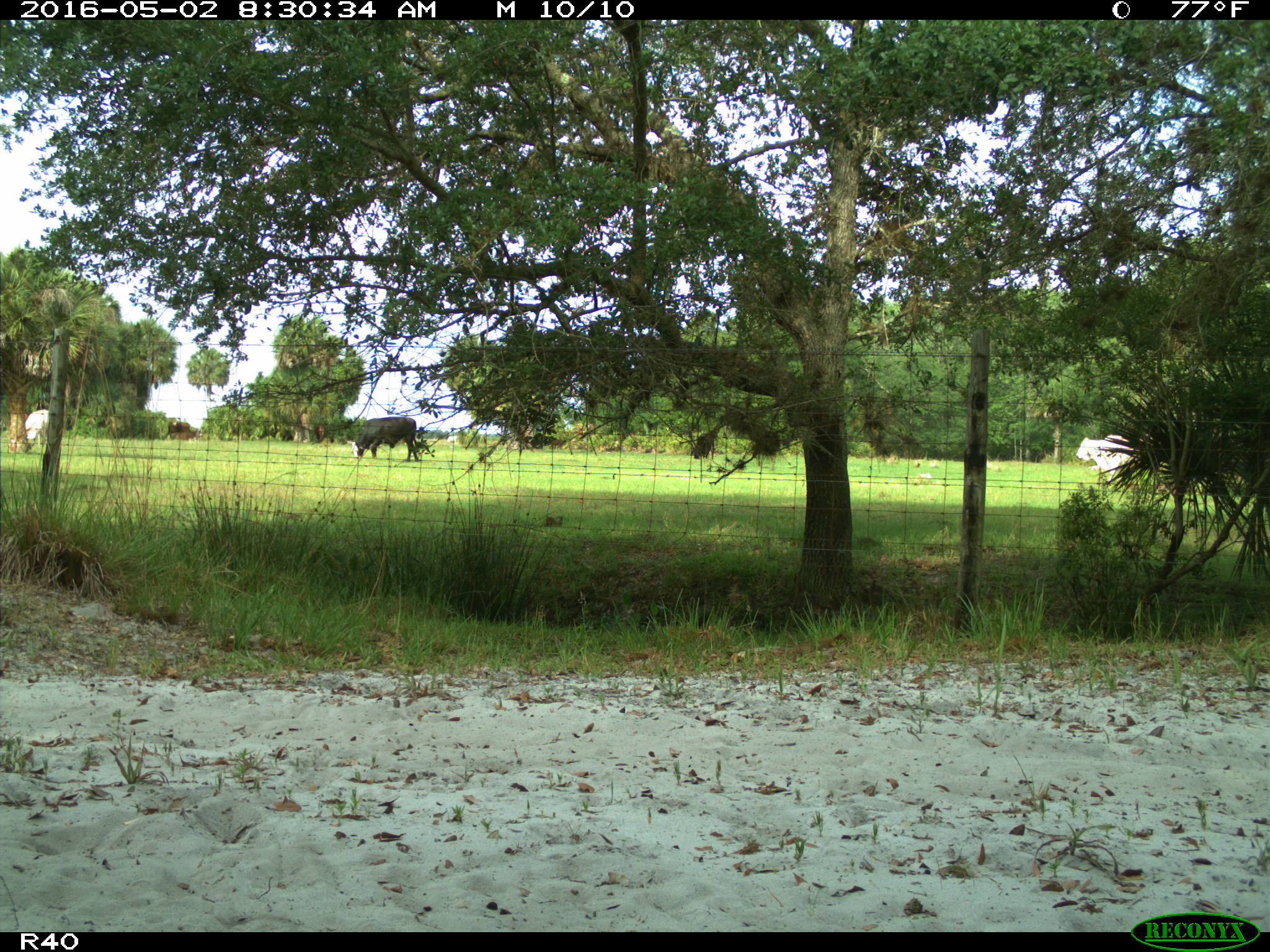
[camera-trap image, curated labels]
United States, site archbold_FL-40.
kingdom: Animalia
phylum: Chordata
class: Mammalia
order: Artiodactyla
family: Bovidae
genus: Bos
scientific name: Bos taurus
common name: domestic cow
Bos taurus (domestic cow).